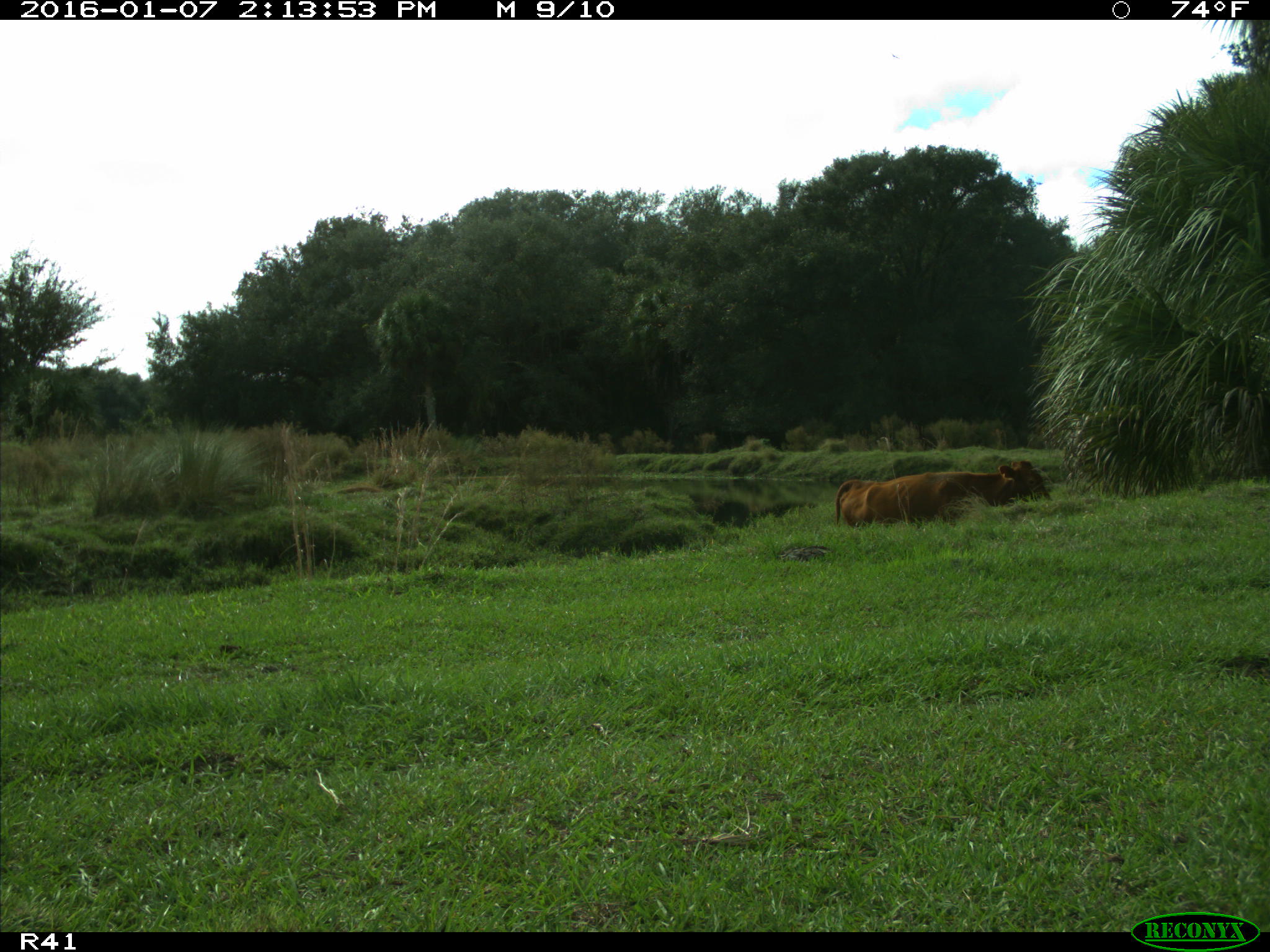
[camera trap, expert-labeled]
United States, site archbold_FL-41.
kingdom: Animalia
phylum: Chordata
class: Mammalia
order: Artiodactyla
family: Bovidae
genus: Bos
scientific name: Bos taurus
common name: domestic cow